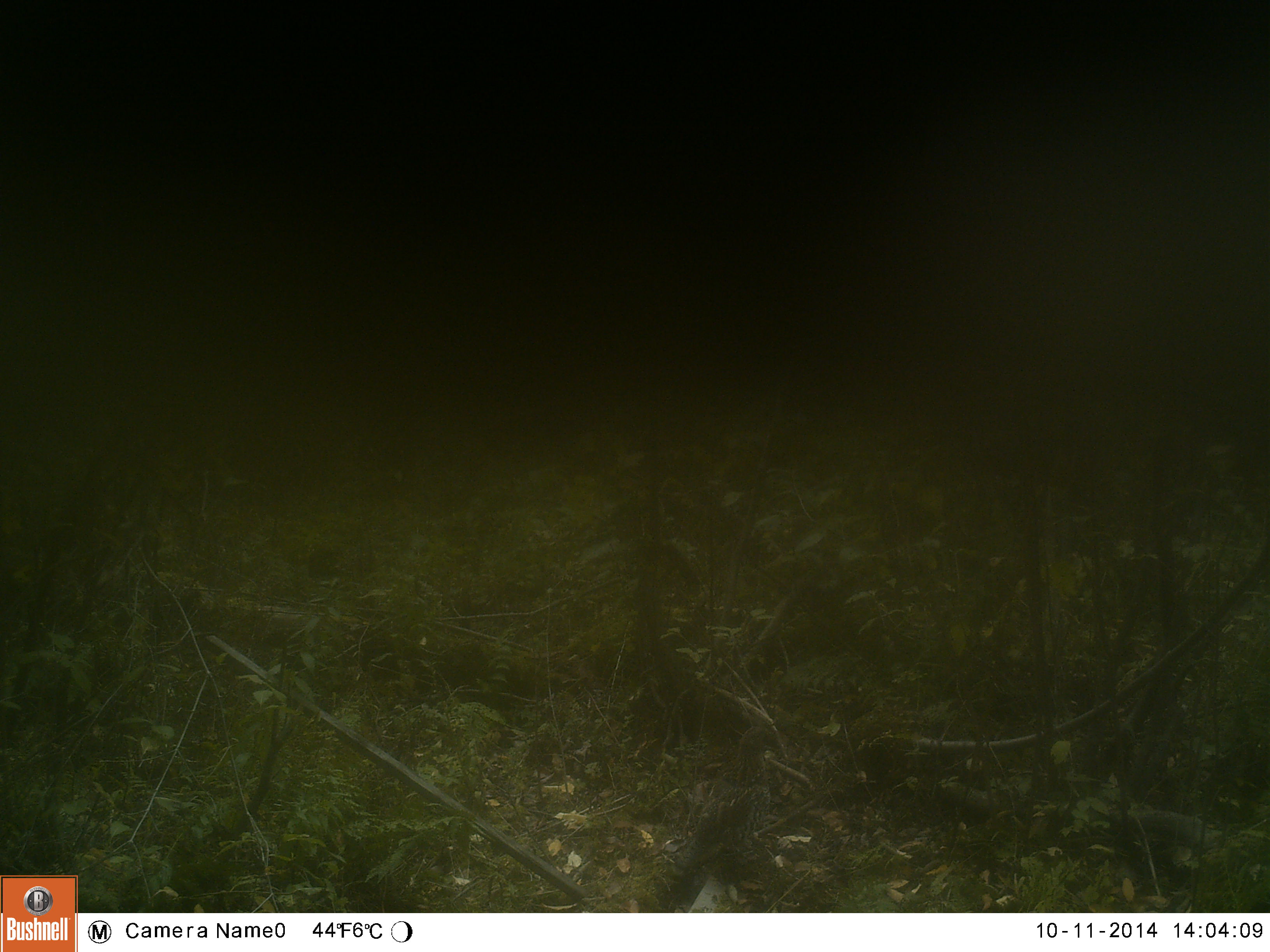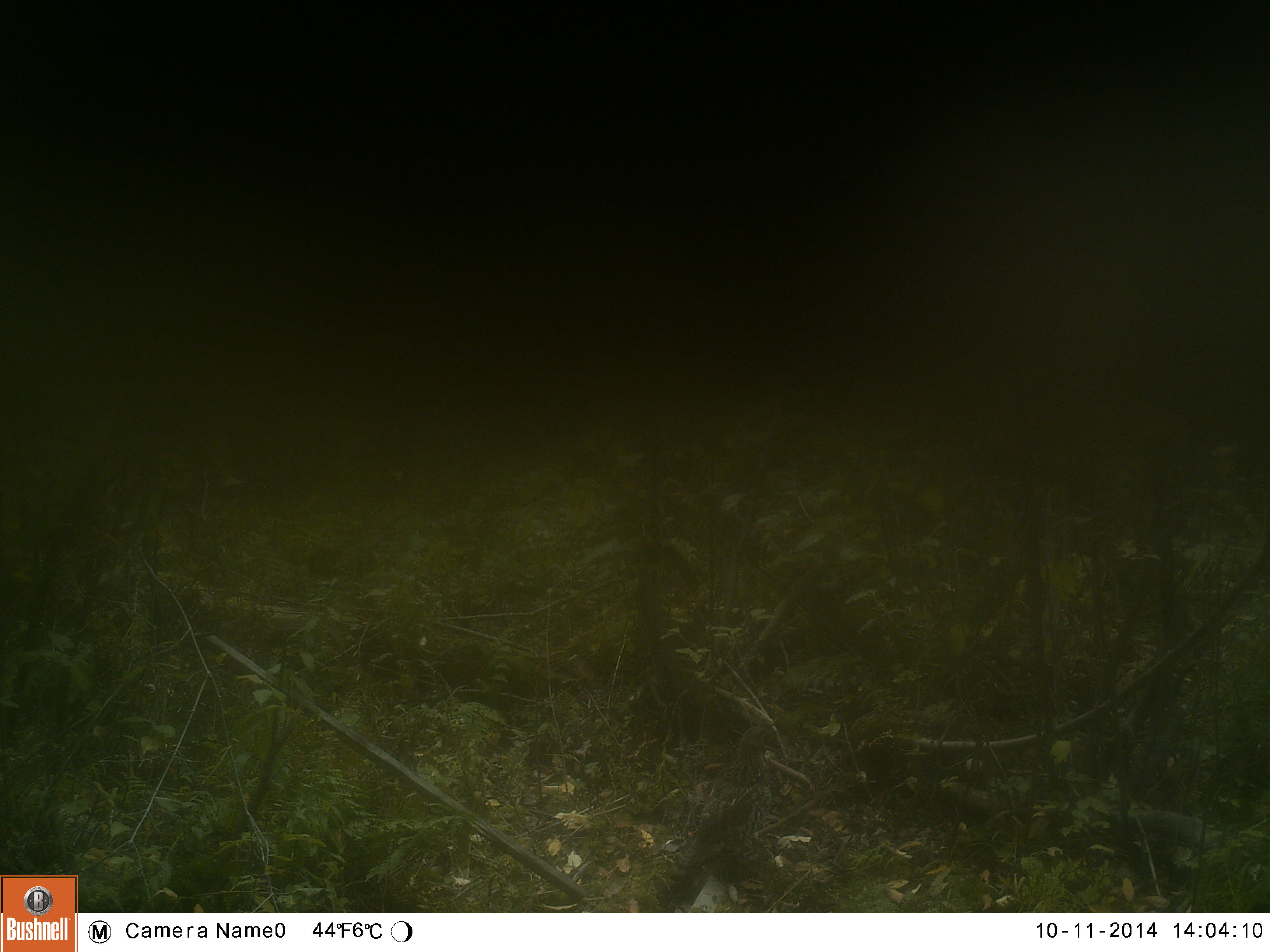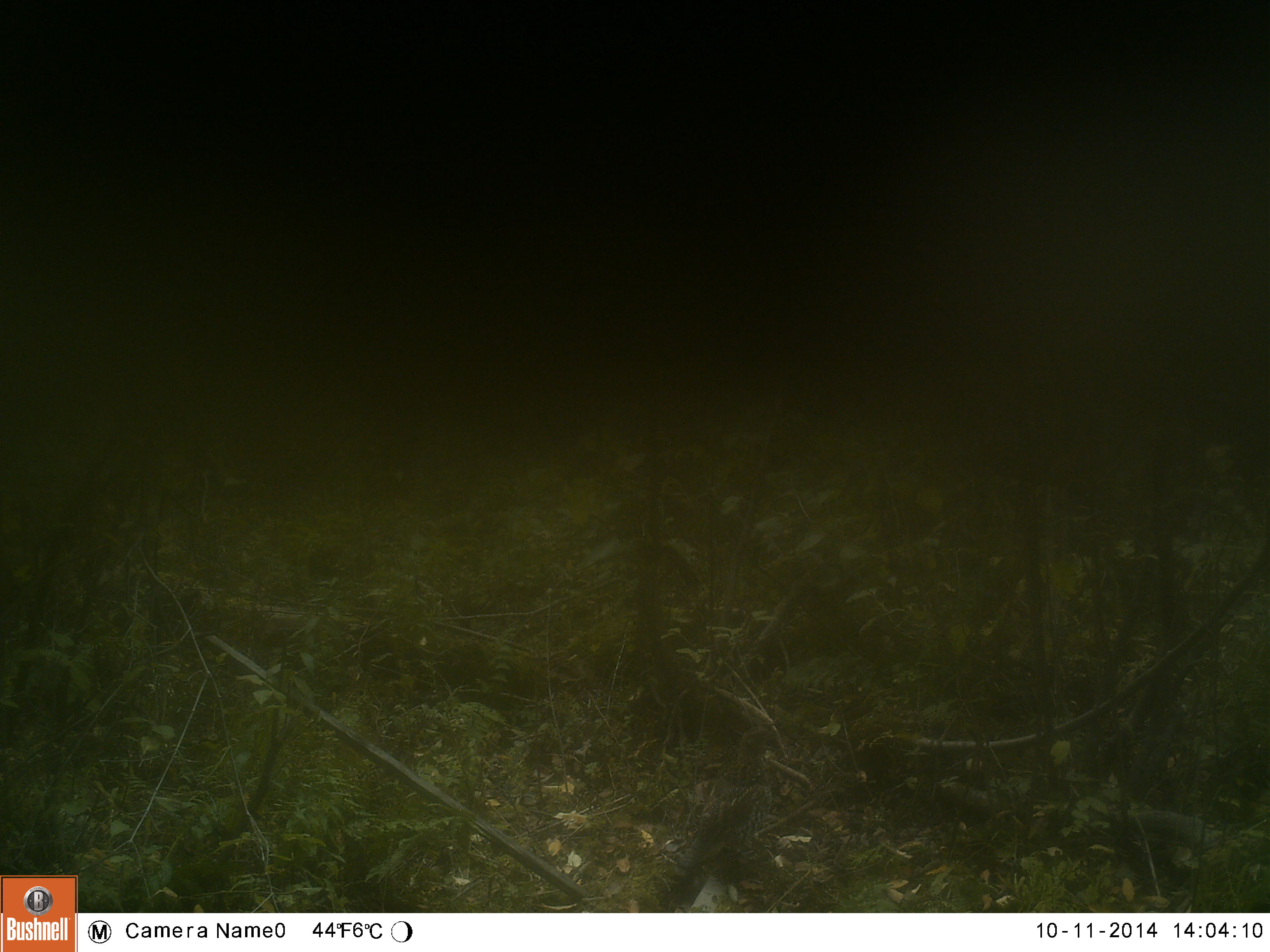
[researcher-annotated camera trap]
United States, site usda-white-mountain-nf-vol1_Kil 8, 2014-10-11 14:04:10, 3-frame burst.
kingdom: Animalia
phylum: Chordata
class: Aves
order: Galliformes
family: Phasianidae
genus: Bonasa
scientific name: Bonasa umbellus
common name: ruffed grouse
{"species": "ruffed grouse (Bonasa umbellus)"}